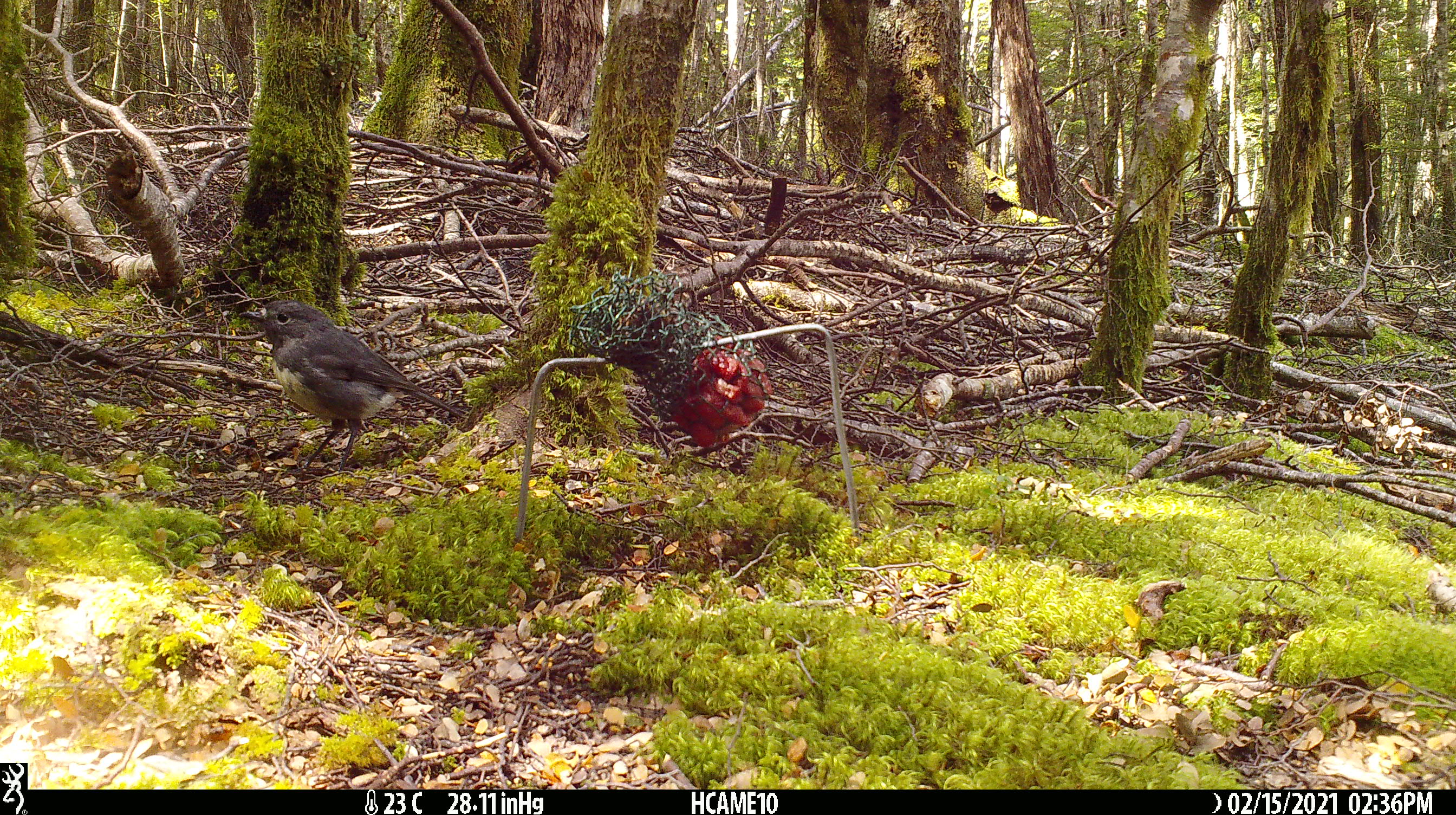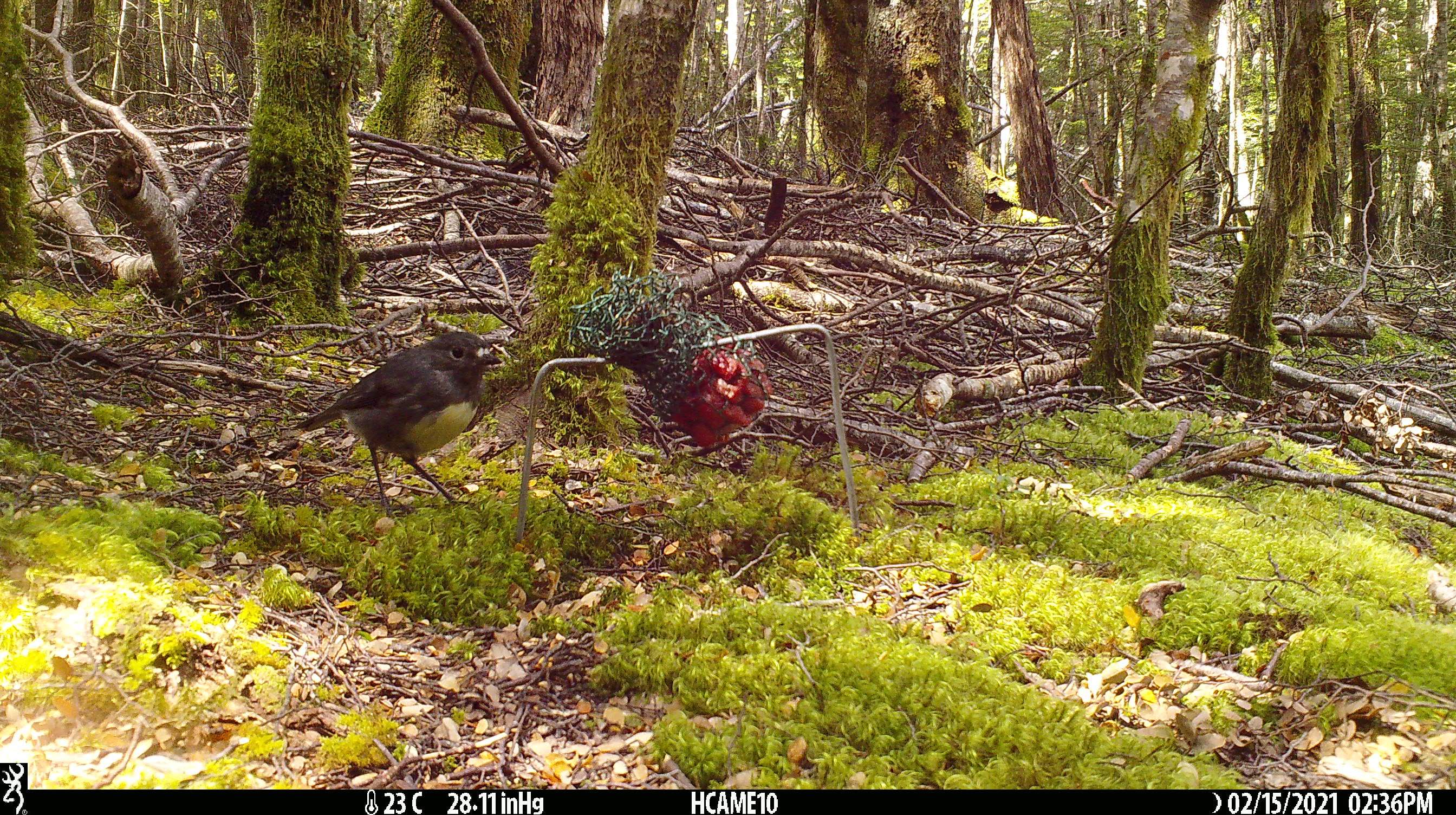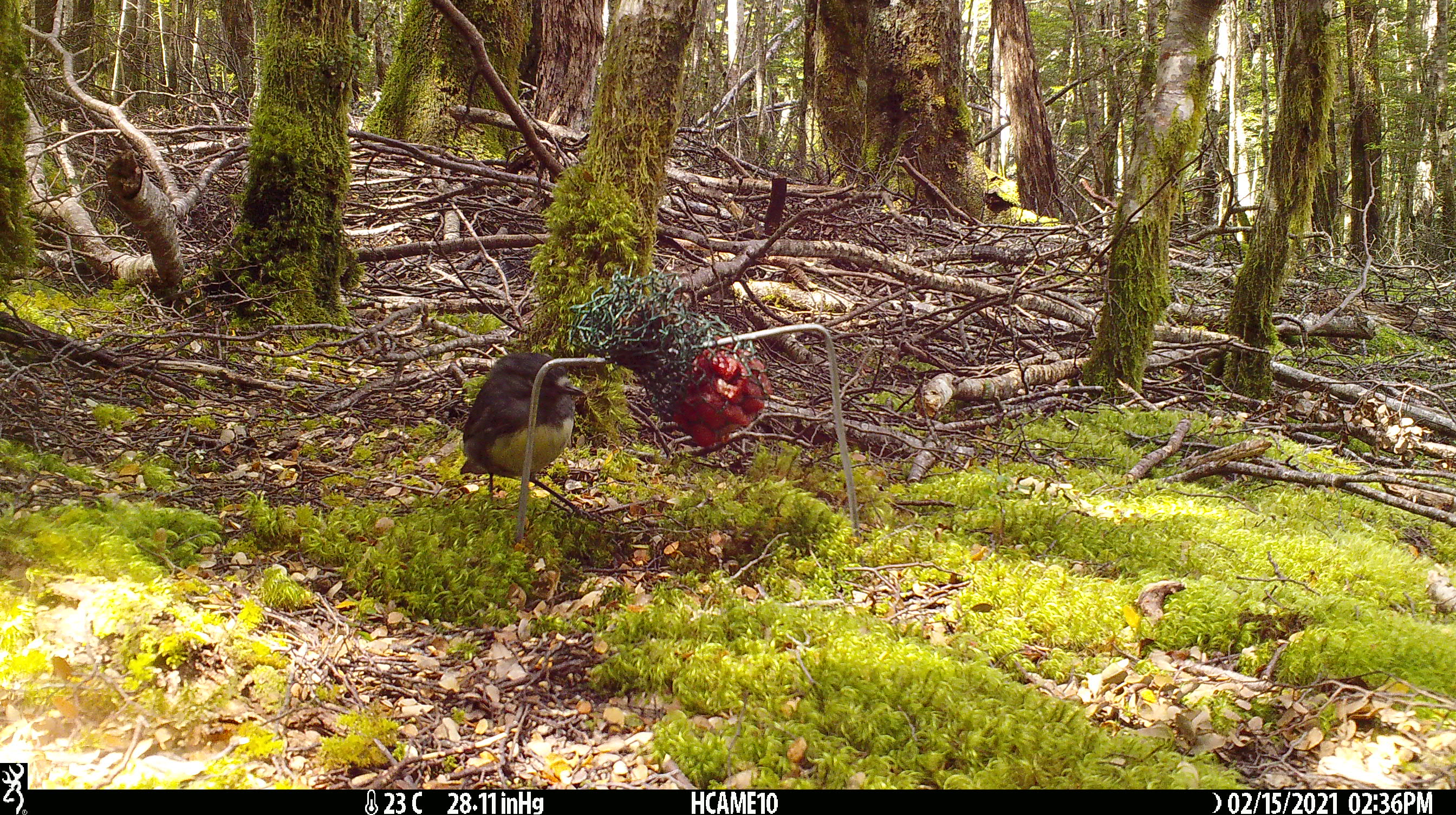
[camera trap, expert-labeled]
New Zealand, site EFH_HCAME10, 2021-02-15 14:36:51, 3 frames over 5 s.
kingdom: Animalia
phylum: Chordata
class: Aves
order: Passeriformes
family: Petroicidae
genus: Petroica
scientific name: Petroica australis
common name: new zealand robin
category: robin